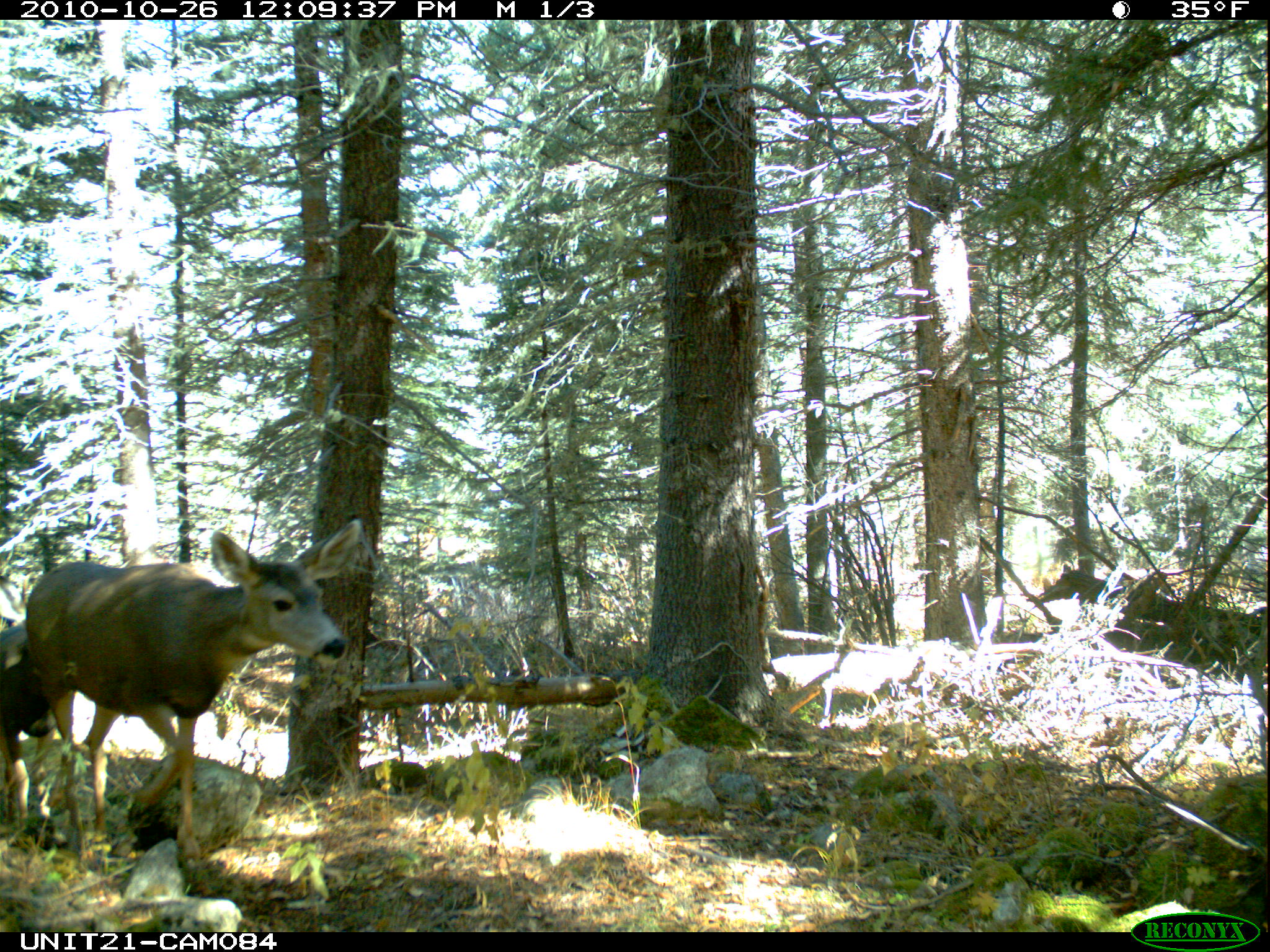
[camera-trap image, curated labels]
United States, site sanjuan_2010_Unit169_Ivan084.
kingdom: Animalia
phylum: Chordata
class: Mammalia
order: Artiodactyla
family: Cervidae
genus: Odocoileus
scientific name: Odocoileus hemionus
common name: mule deer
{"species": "Odocoileus hemionus (mule deer)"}